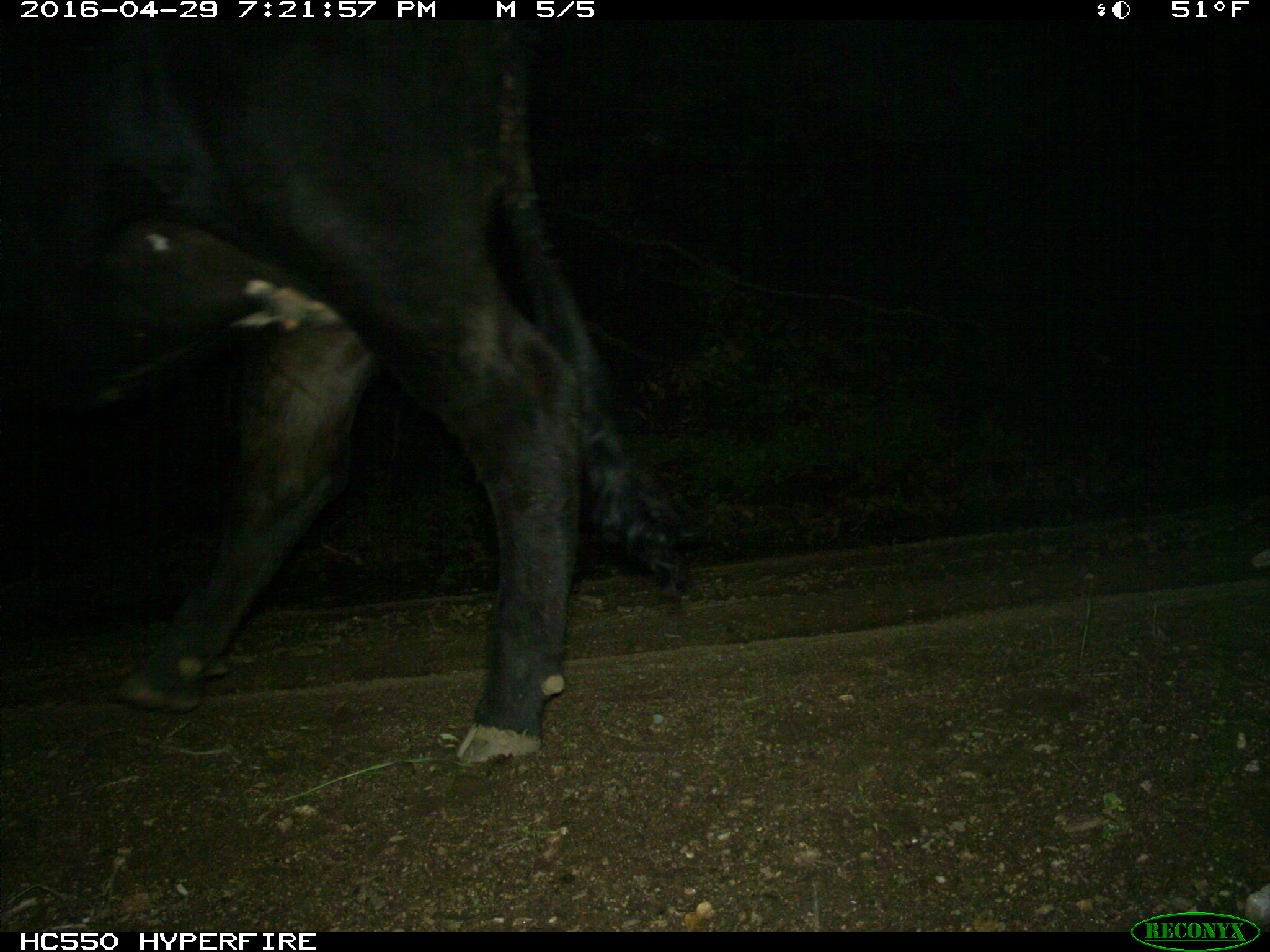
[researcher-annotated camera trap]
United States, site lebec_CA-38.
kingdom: Animalia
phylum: Chordata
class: Mammalia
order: Artiodactyla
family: Bovidae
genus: Bos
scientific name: Bos taurus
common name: domestic cow